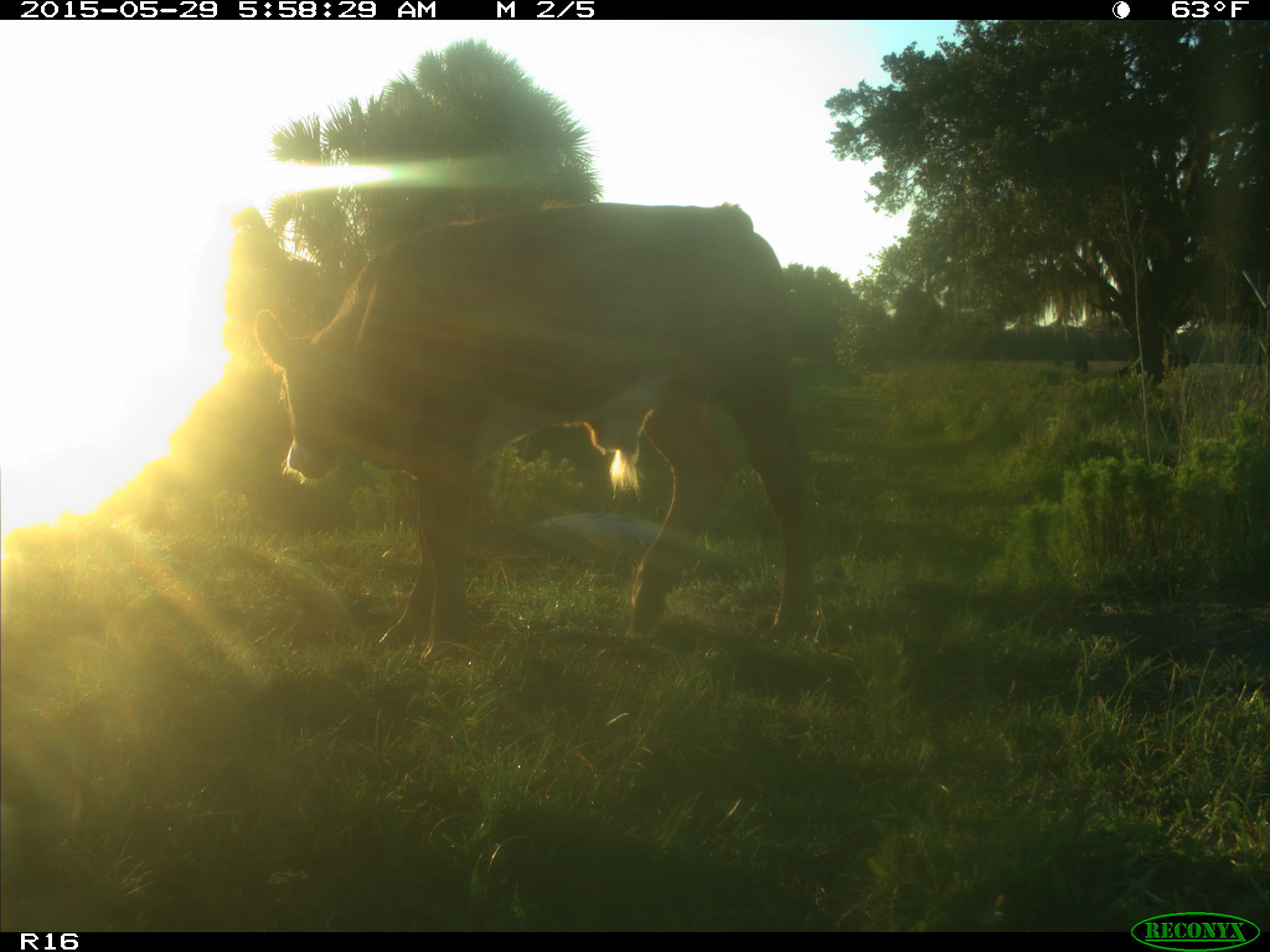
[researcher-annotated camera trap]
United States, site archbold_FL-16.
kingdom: Animalia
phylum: Chordata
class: Mammalia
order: Artiodactyla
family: Bovidae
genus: Bos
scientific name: Bos taurus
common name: domestic cow